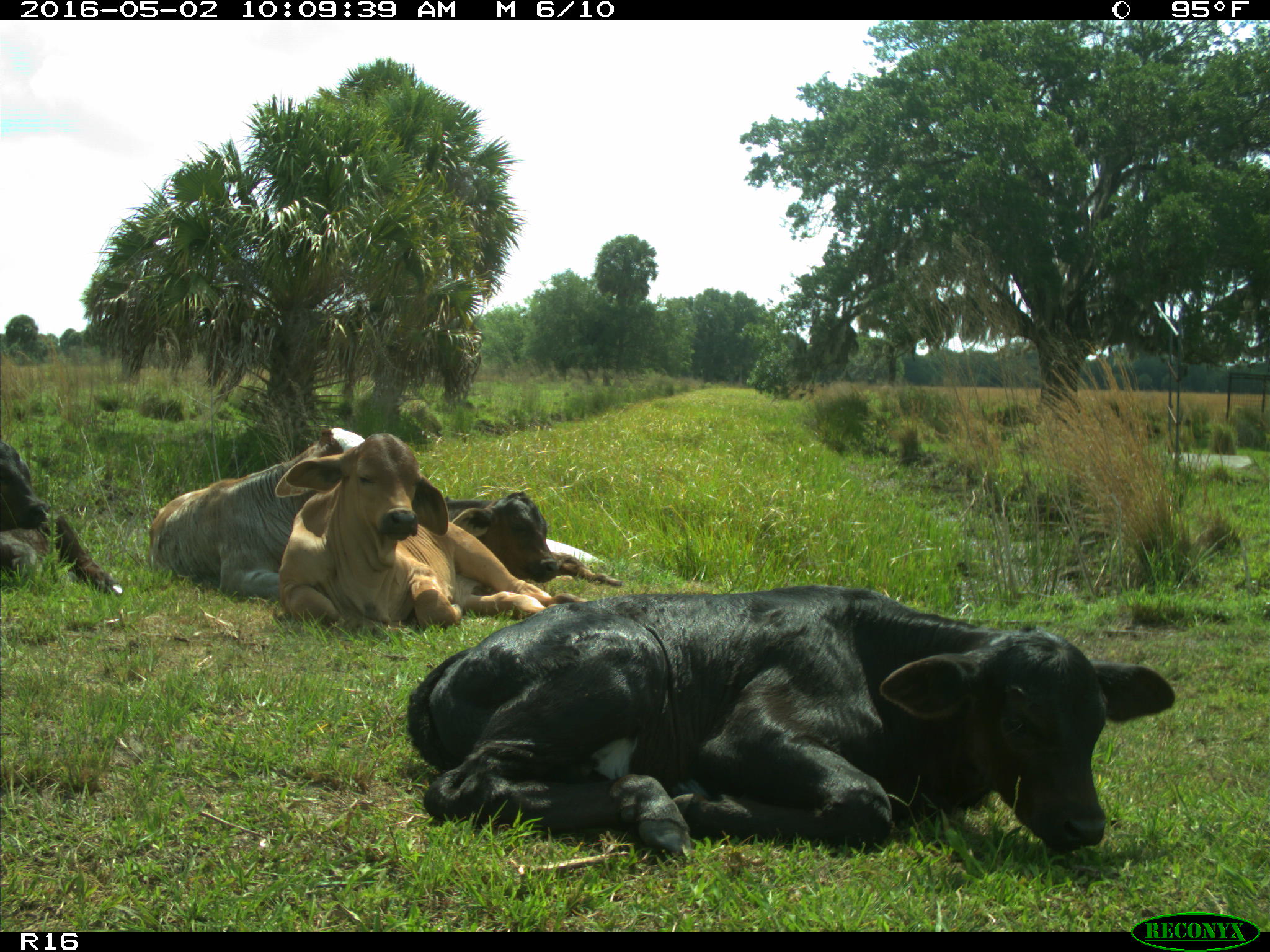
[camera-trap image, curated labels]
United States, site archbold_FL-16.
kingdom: Animalia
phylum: Chordata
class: Mammalia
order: Artiodactyla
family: Bovidae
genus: Bos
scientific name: Bos taurus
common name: domestic cow